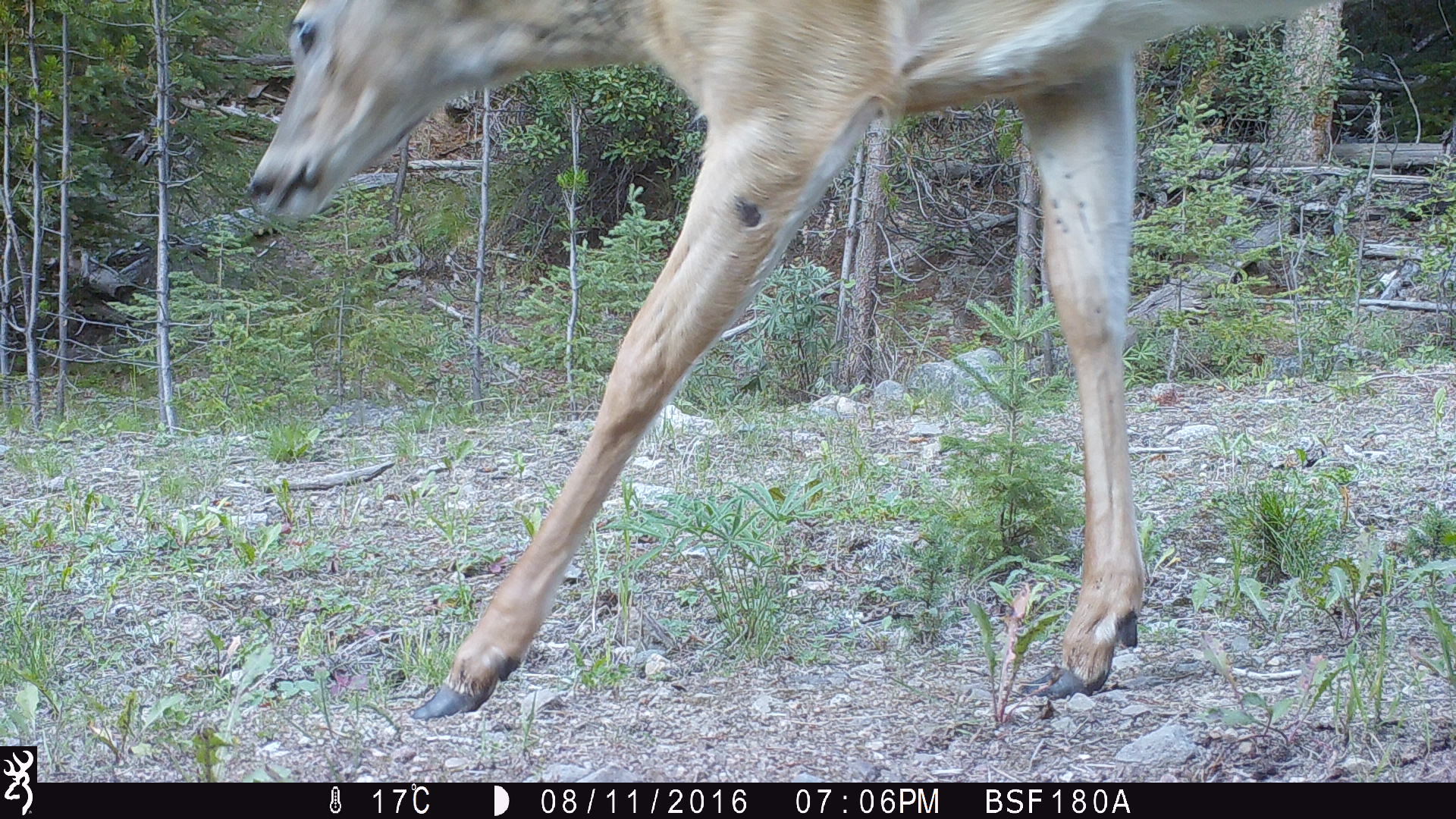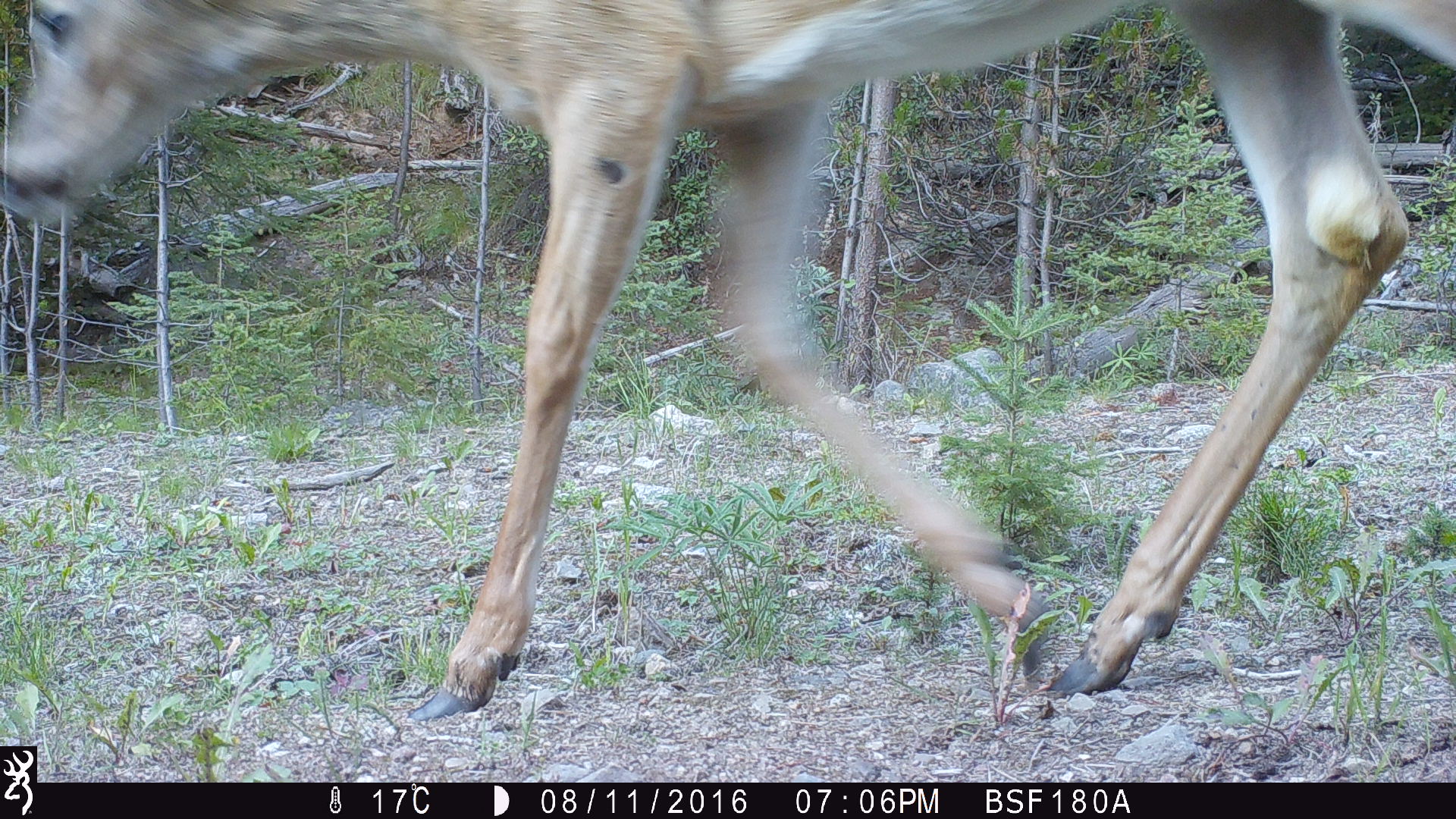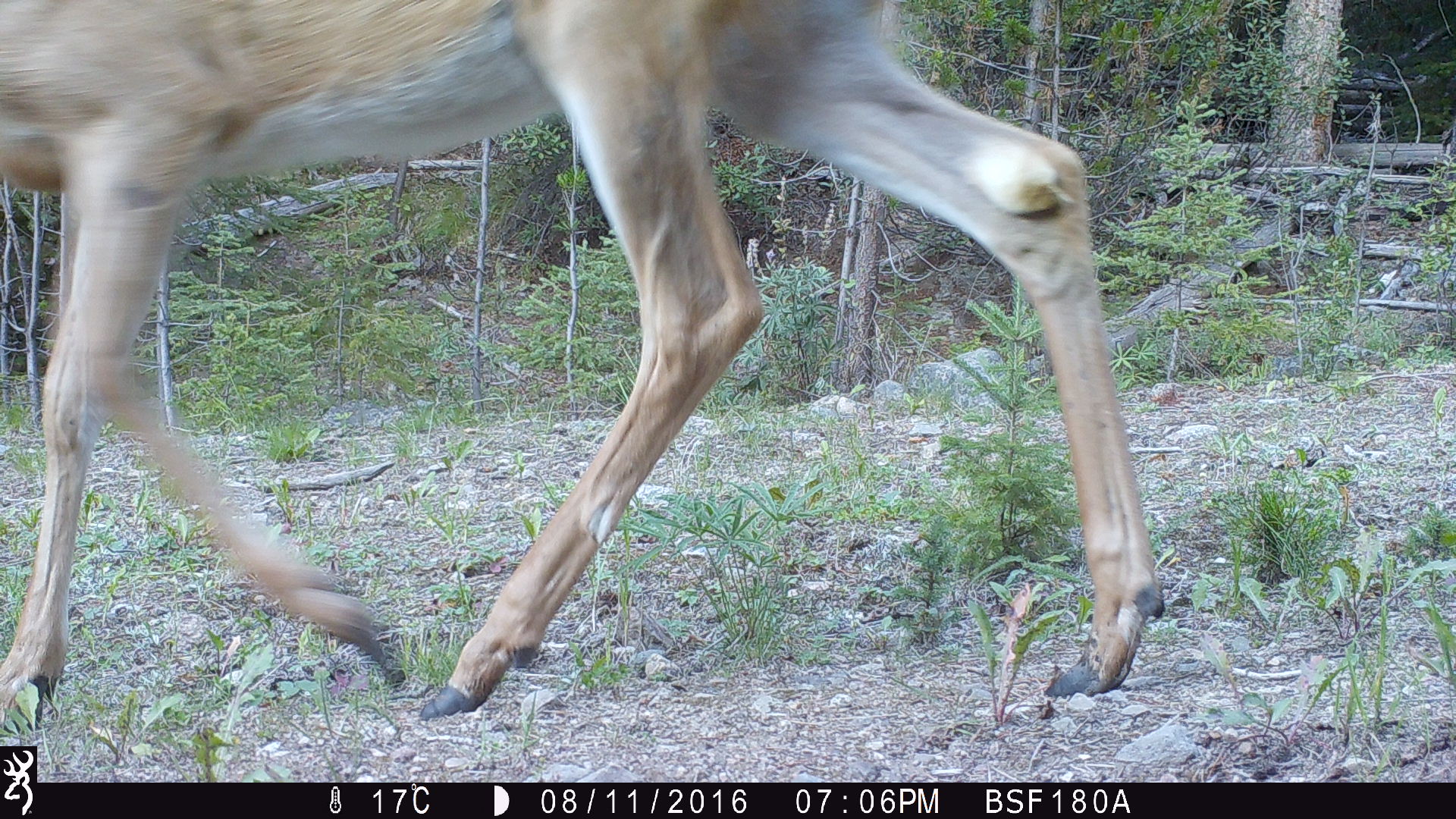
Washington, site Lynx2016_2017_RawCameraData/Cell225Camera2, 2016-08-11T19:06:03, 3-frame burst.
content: unidentified animal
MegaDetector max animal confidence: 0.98